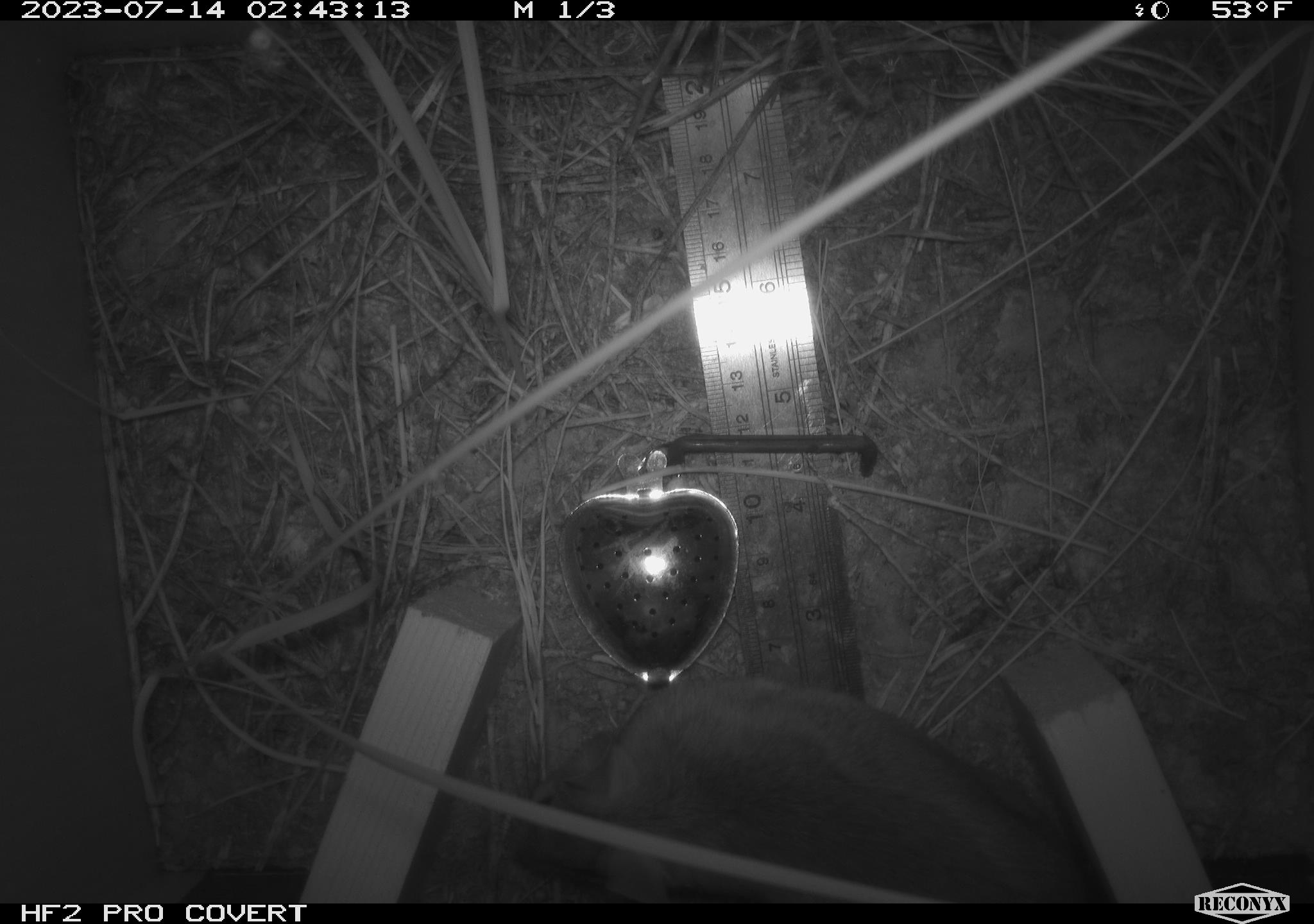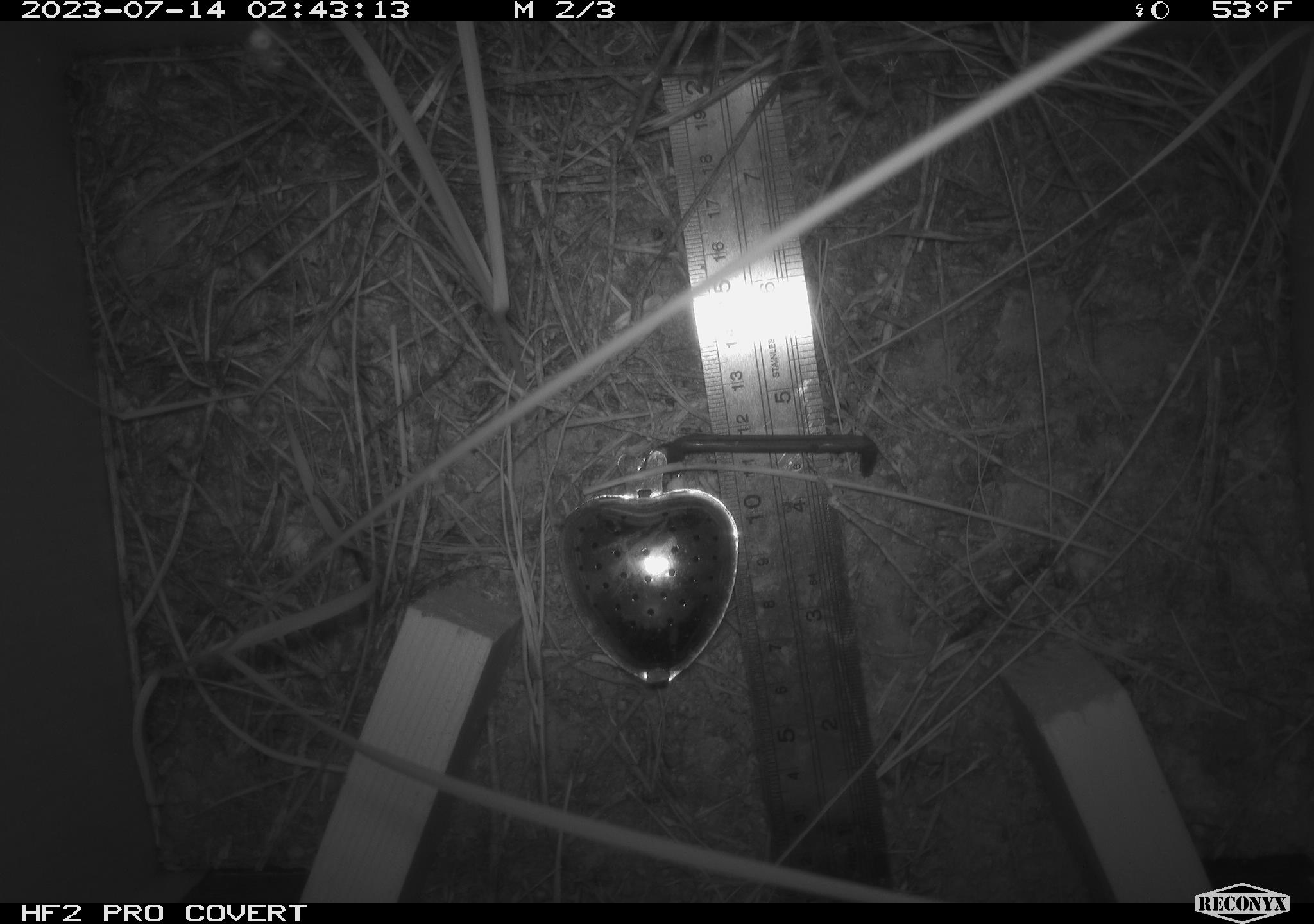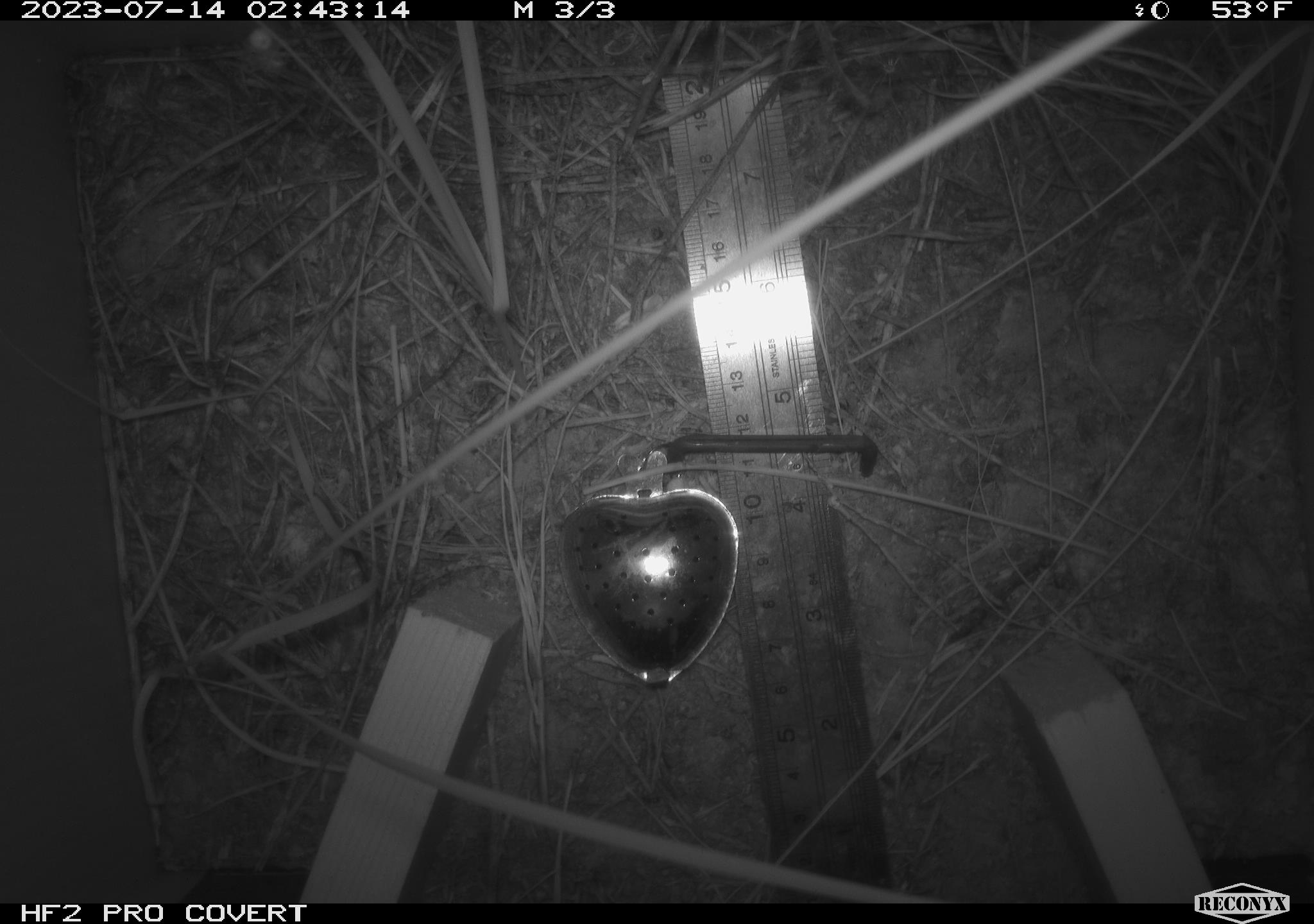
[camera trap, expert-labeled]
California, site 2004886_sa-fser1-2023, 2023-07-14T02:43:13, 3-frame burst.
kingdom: Animalia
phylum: Chordata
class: Mammalia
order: Rodentia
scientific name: Rodentia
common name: mouse species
Mouse species (Rodentia).